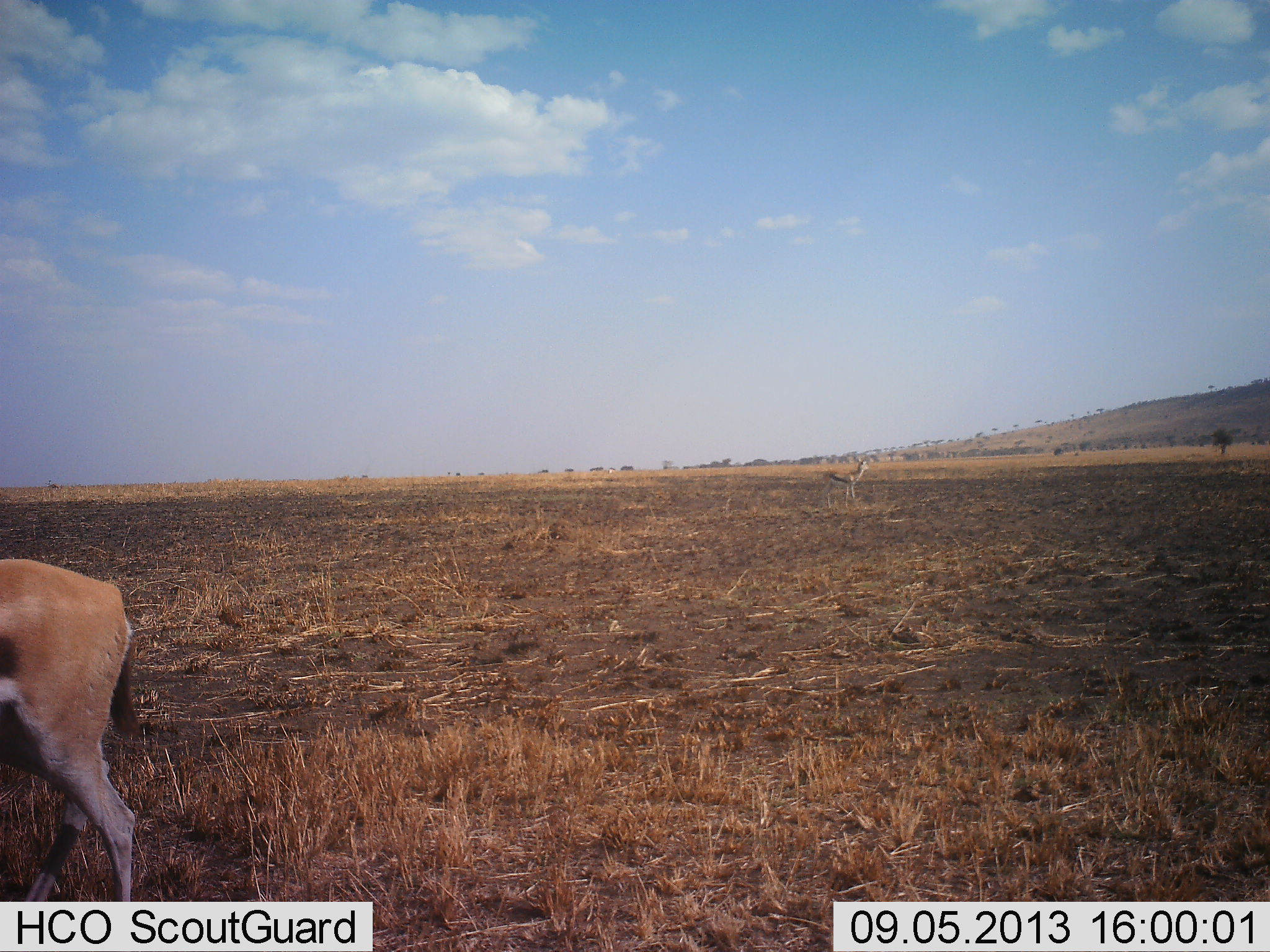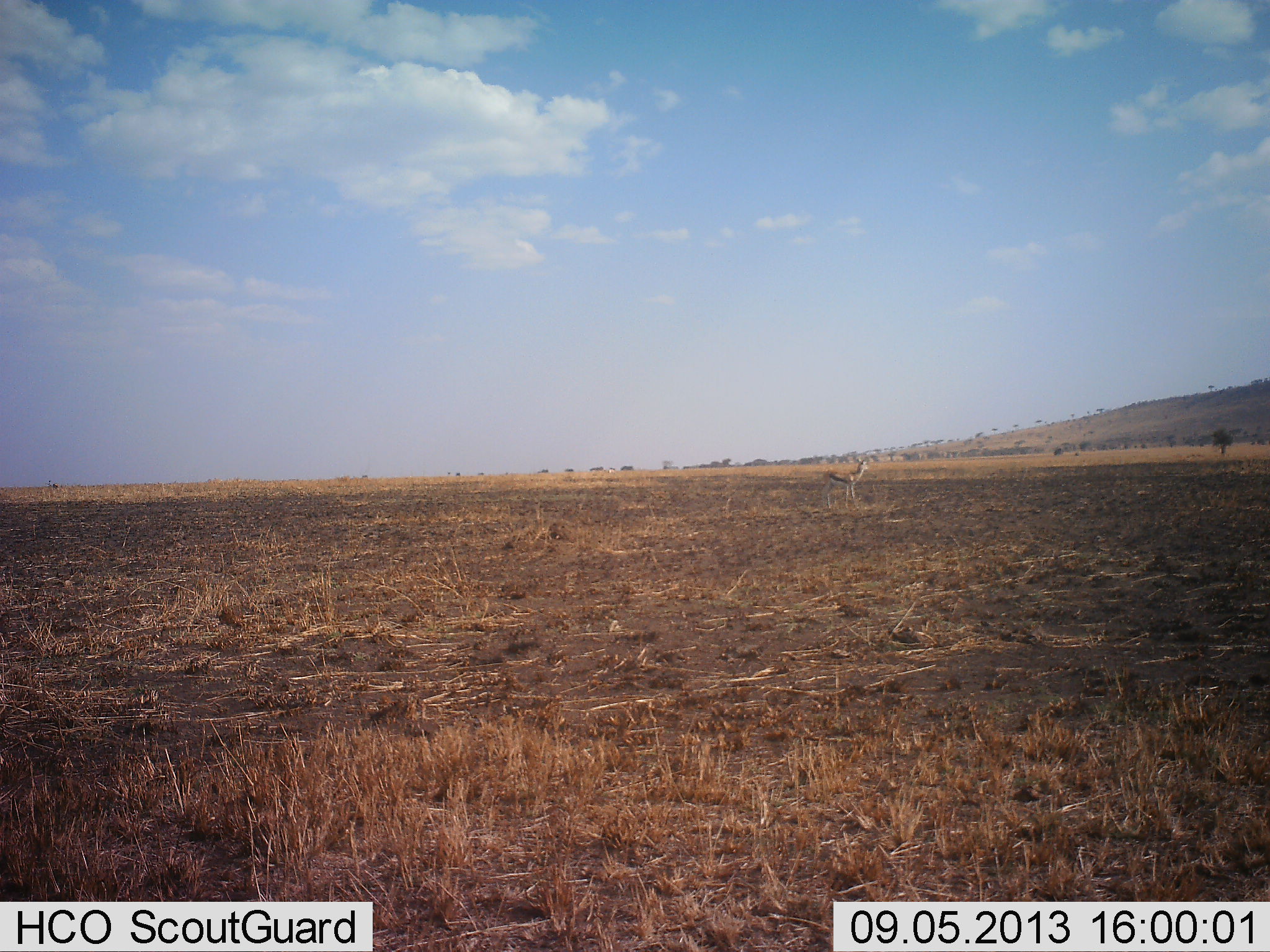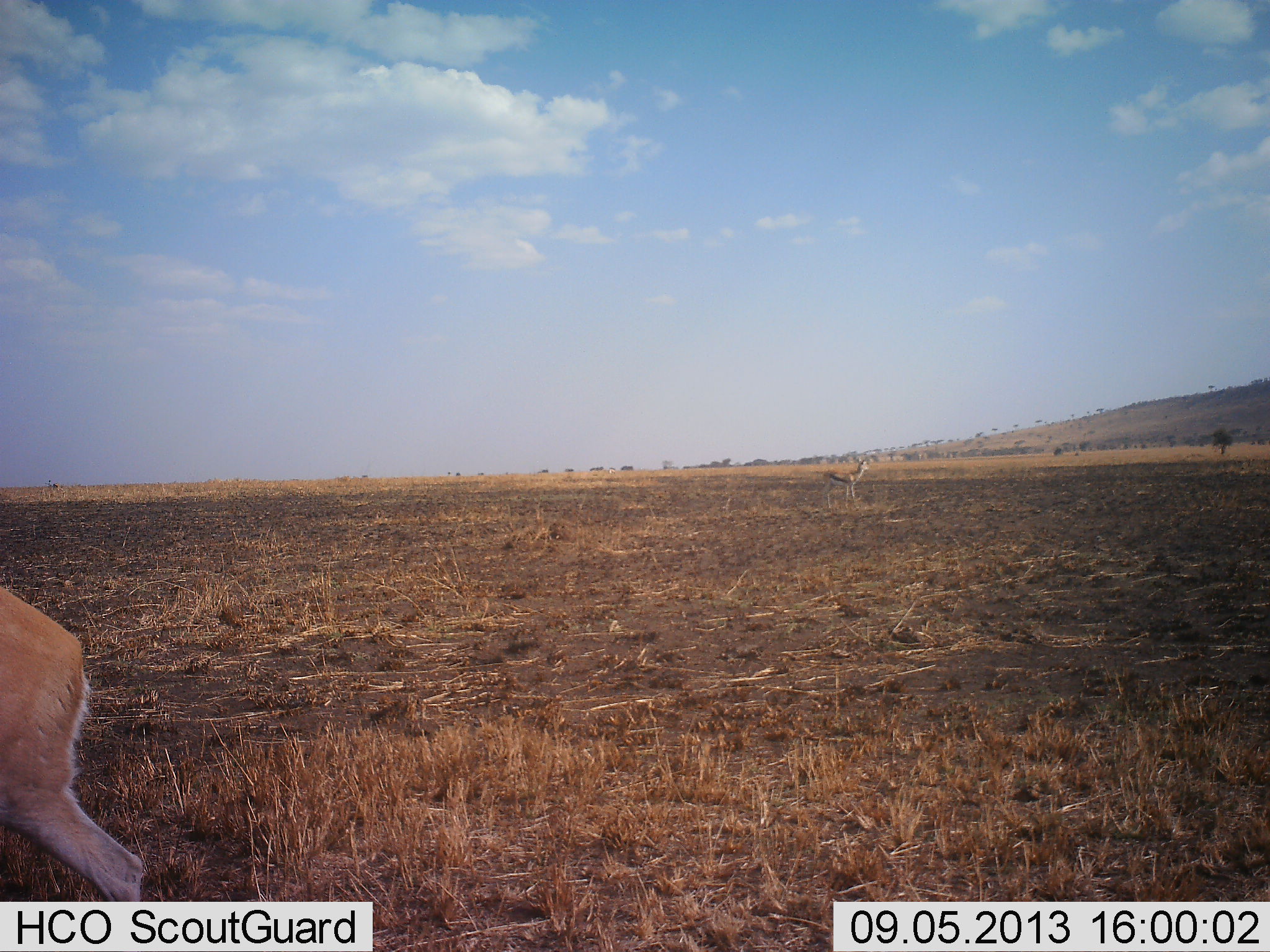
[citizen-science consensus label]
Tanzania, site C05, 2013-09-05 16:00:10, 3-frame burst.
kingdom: Animalia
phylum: Chordata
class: Mammalia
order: Artiodactyla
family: Bovidae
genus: Eudorcas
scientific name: Eudorcas thomsonii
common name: thomson's gazelle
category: gazellethomsons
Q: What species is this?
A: Gazellethomsons (thomson's gazelle) (Eudorcas thomsonii).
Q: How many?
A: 2.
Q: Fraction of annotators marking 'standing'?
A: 66%.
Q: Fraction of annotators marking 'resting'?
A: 0%.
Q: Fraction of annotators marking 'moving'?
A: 79%.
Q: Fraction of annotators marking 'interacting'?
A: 3%.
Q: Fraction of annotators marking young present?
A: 3%.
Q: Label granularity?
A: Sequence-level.